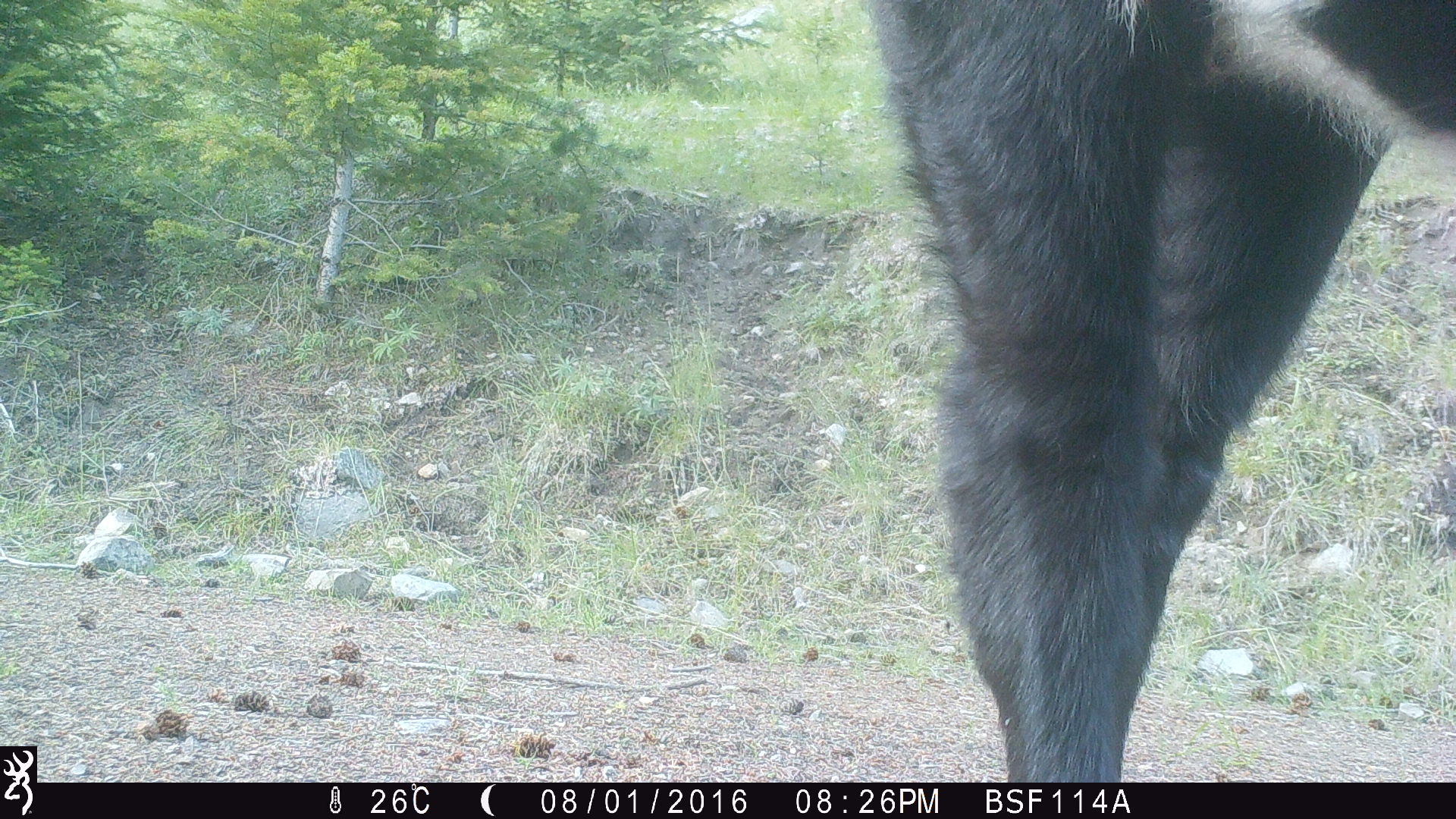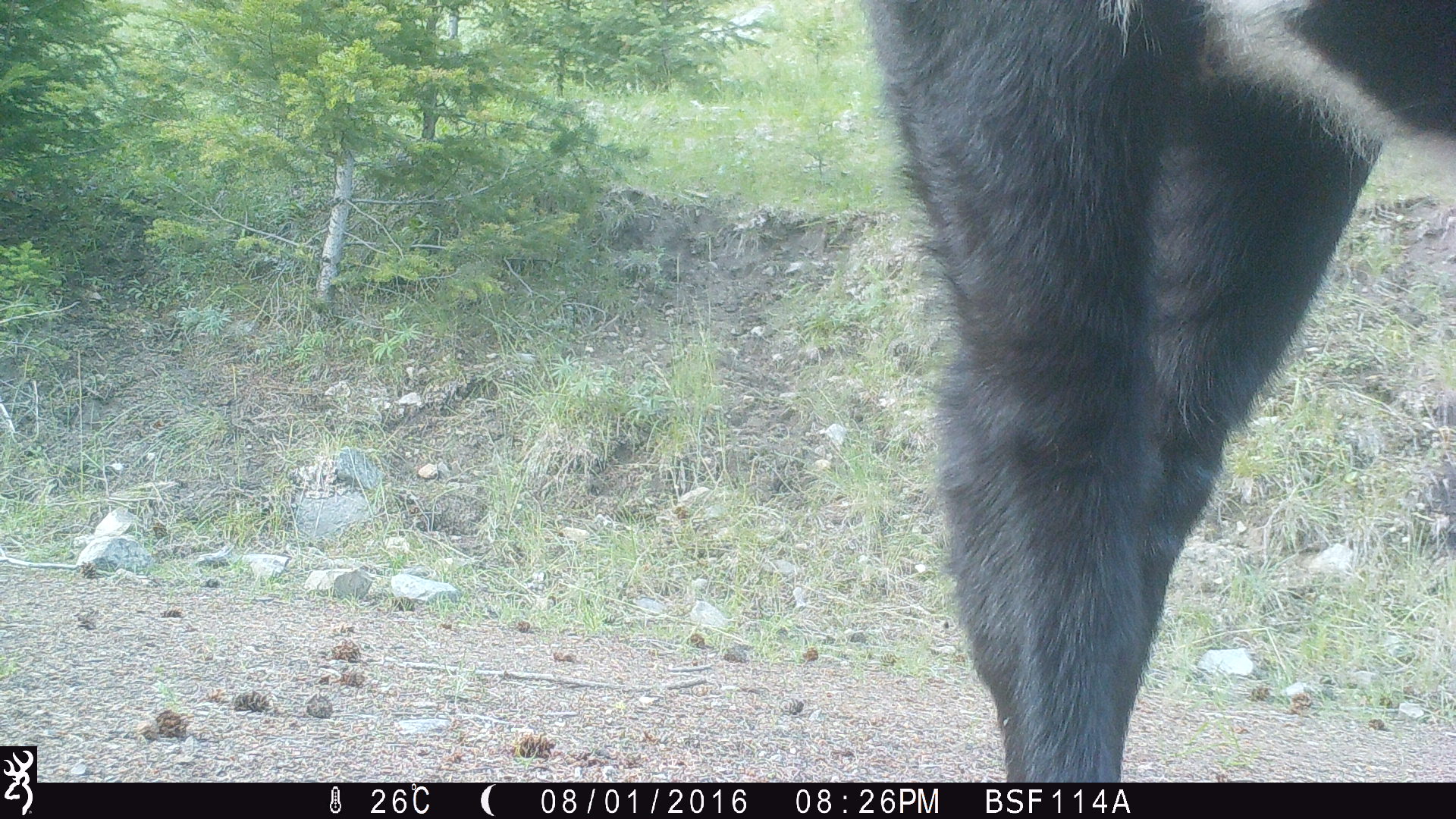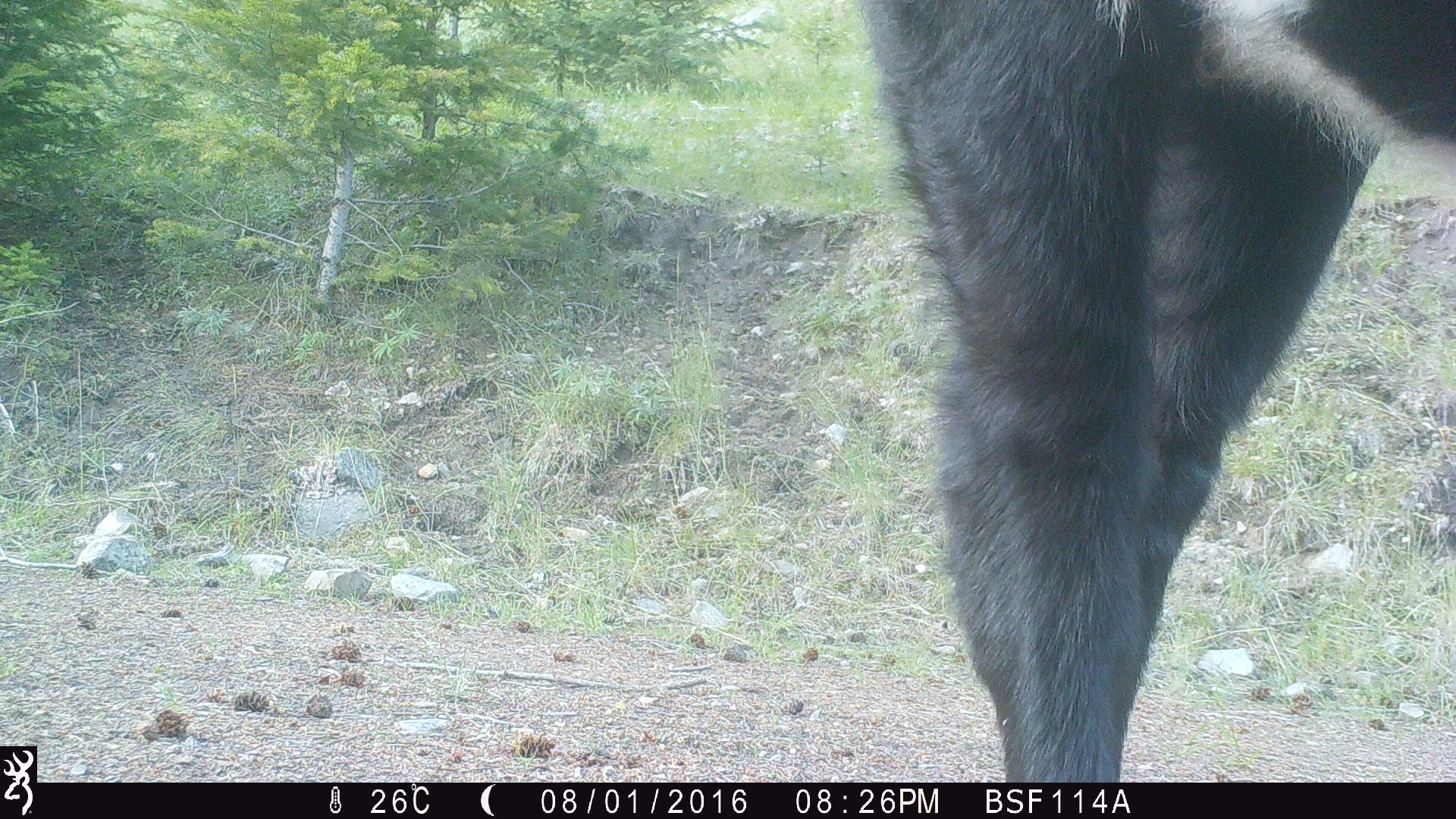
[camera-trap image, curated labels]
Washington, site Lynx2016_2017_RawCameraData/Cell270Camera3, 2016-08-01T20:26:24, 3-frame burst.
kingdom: Animalia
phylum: Chordata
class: Mammalia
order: Artiodactyla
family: Bovidae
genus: Bos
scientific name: Bos taurus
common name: domestic cattle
Domestic cattle (Bos taurus). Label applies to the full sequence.